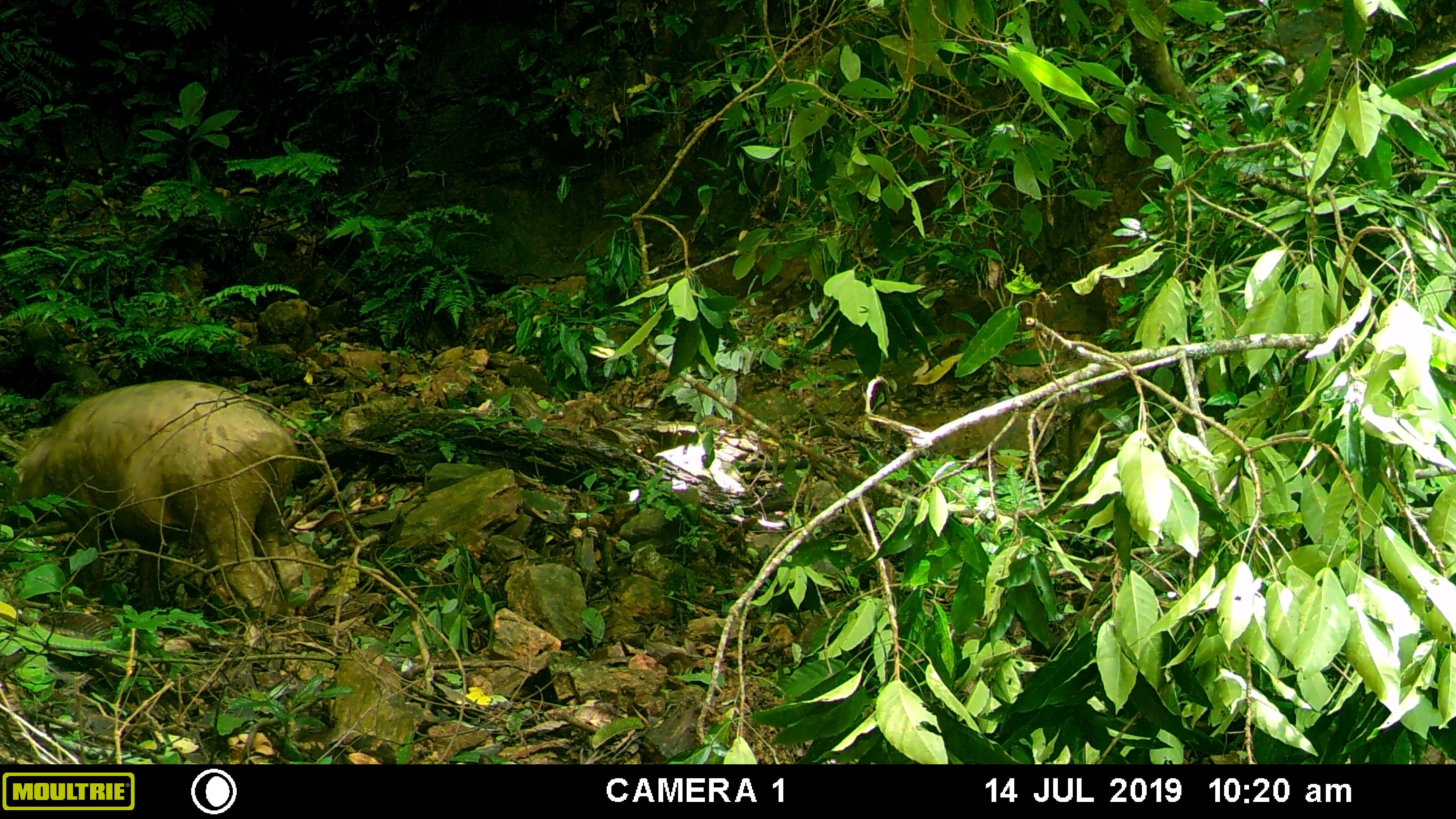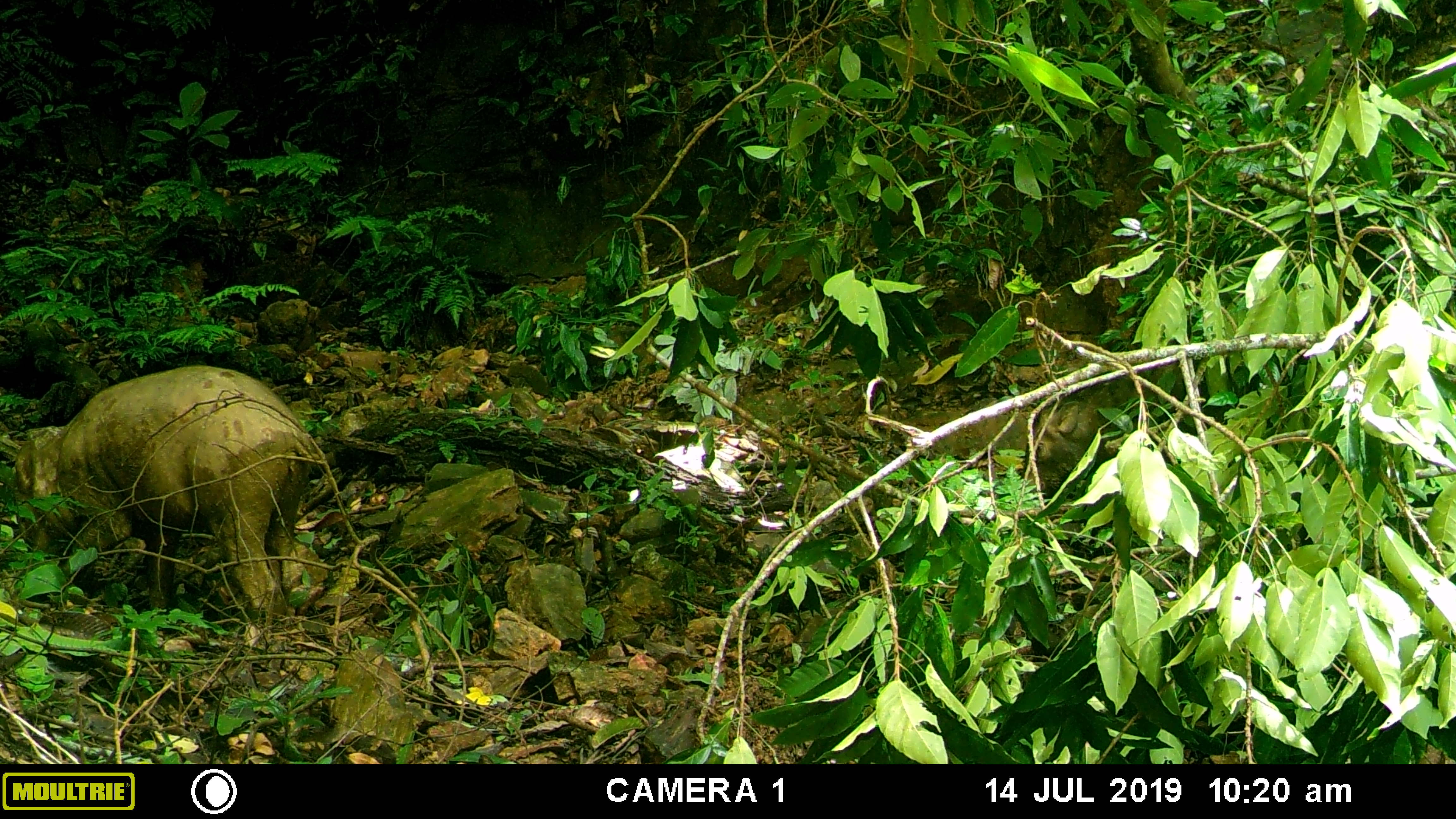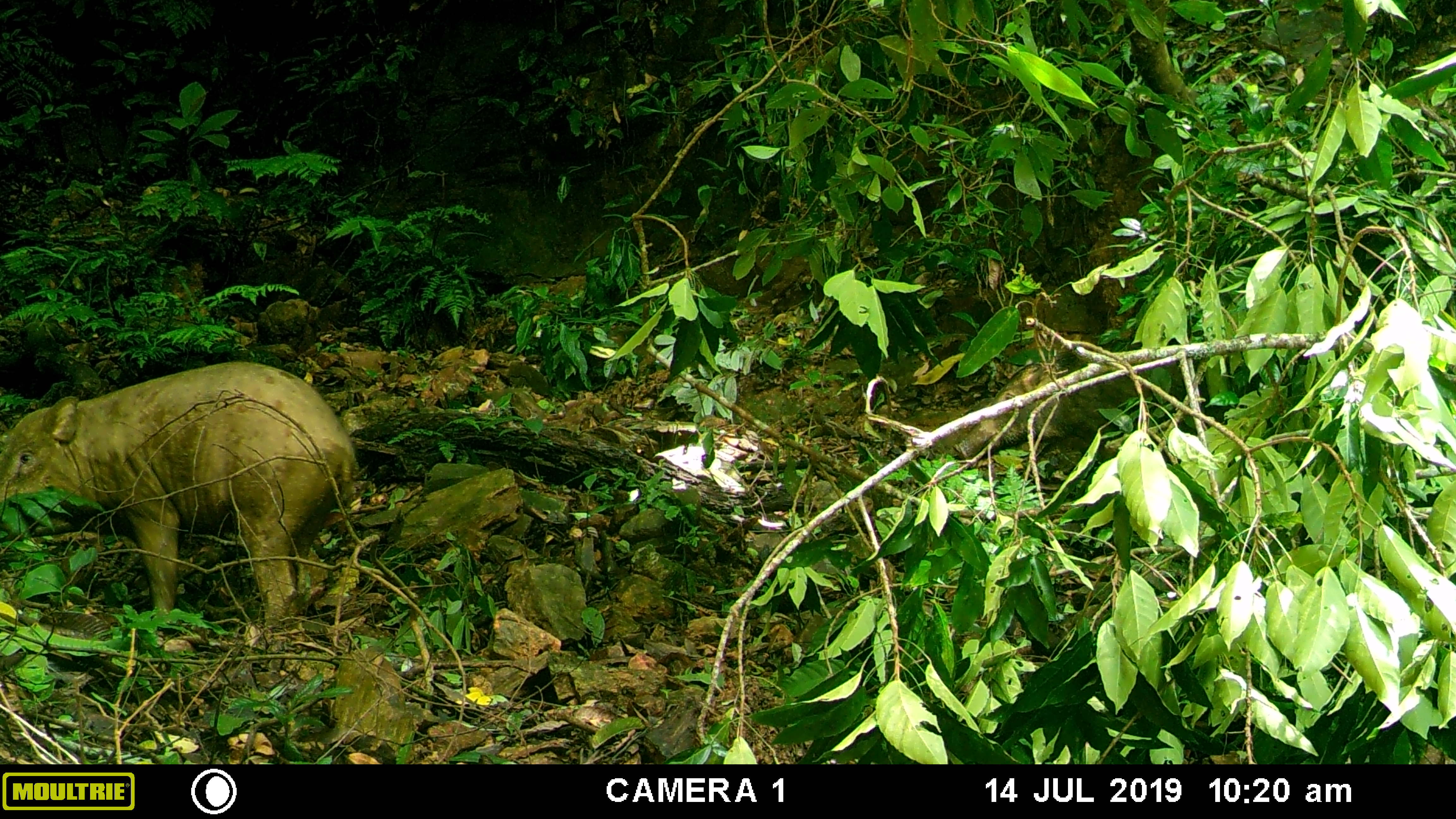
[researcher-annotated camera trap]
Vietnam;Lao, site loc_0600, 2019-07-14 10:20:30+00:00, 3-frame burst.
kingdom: Animalia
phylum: Chordata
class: Mammalia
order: Artiodactyla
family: Suidae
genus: Sus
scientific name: Sus scrofa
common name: eurasian wild pig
Eurasian wild pig (Sus scrofa). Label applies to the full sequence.